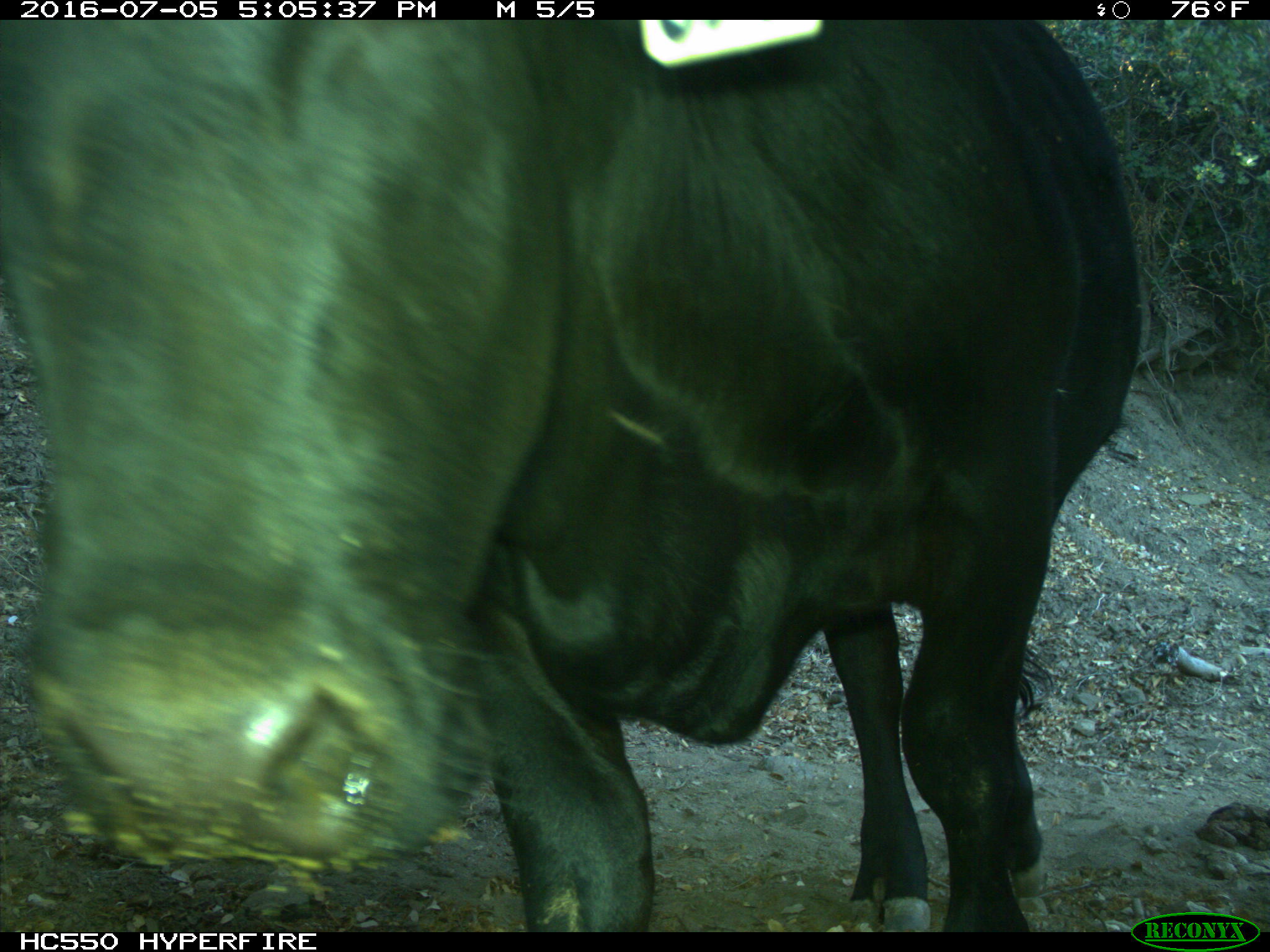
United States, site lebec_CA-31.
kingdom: Animalia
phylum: Chordata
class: Mammalia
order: Artiodactyla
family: Bovidae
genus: Bos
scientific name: Bos taurus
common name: domestic cow